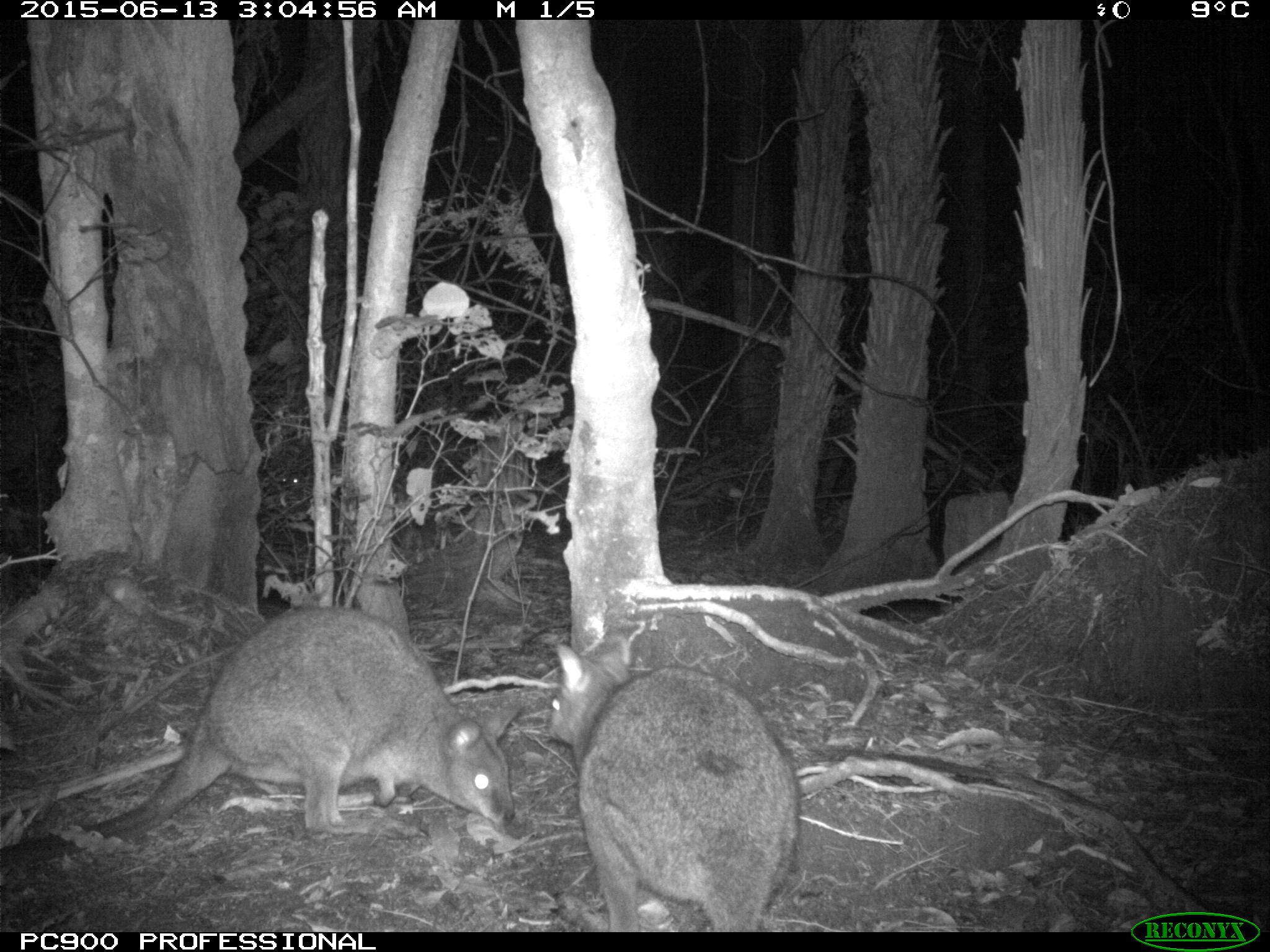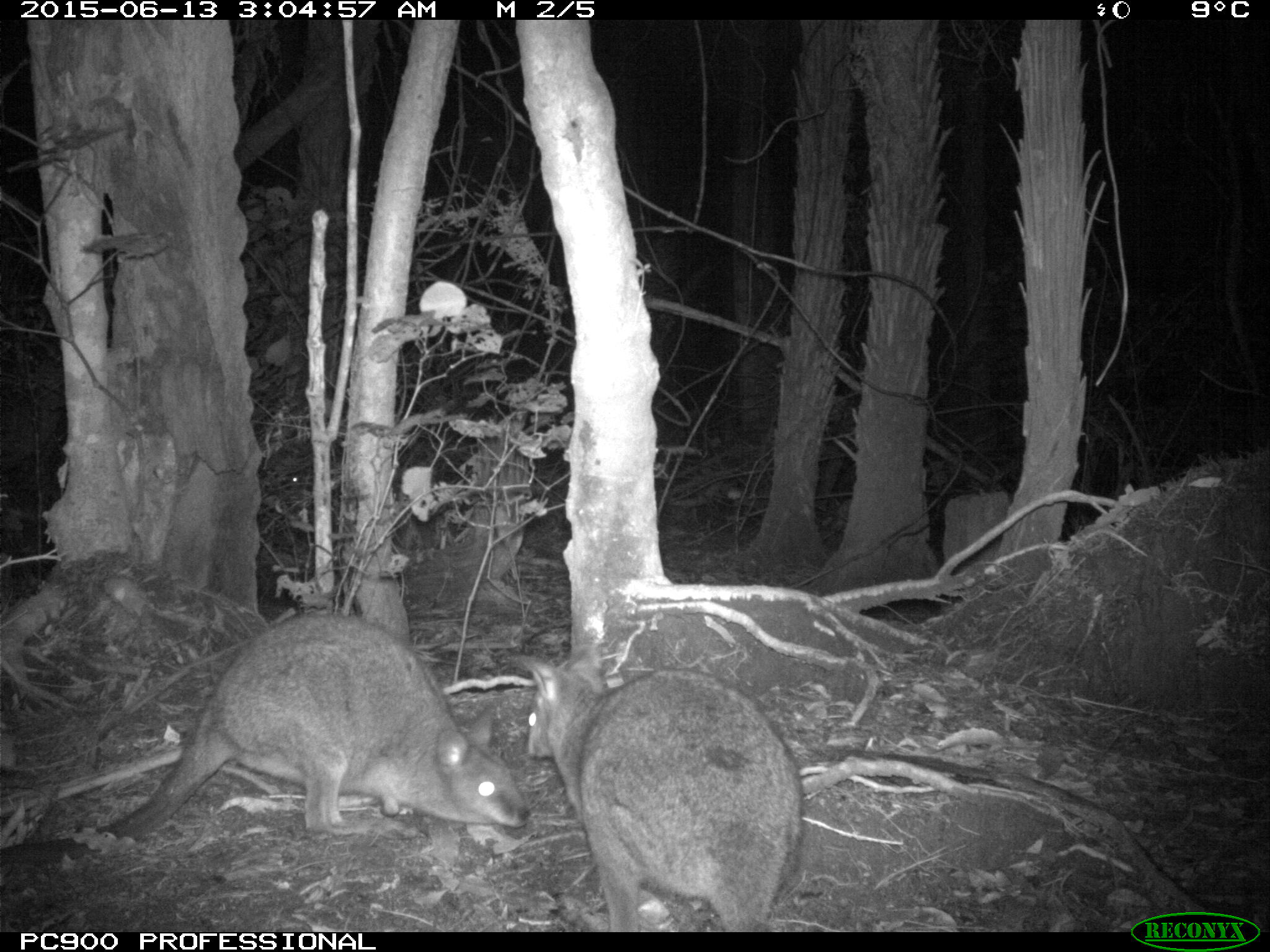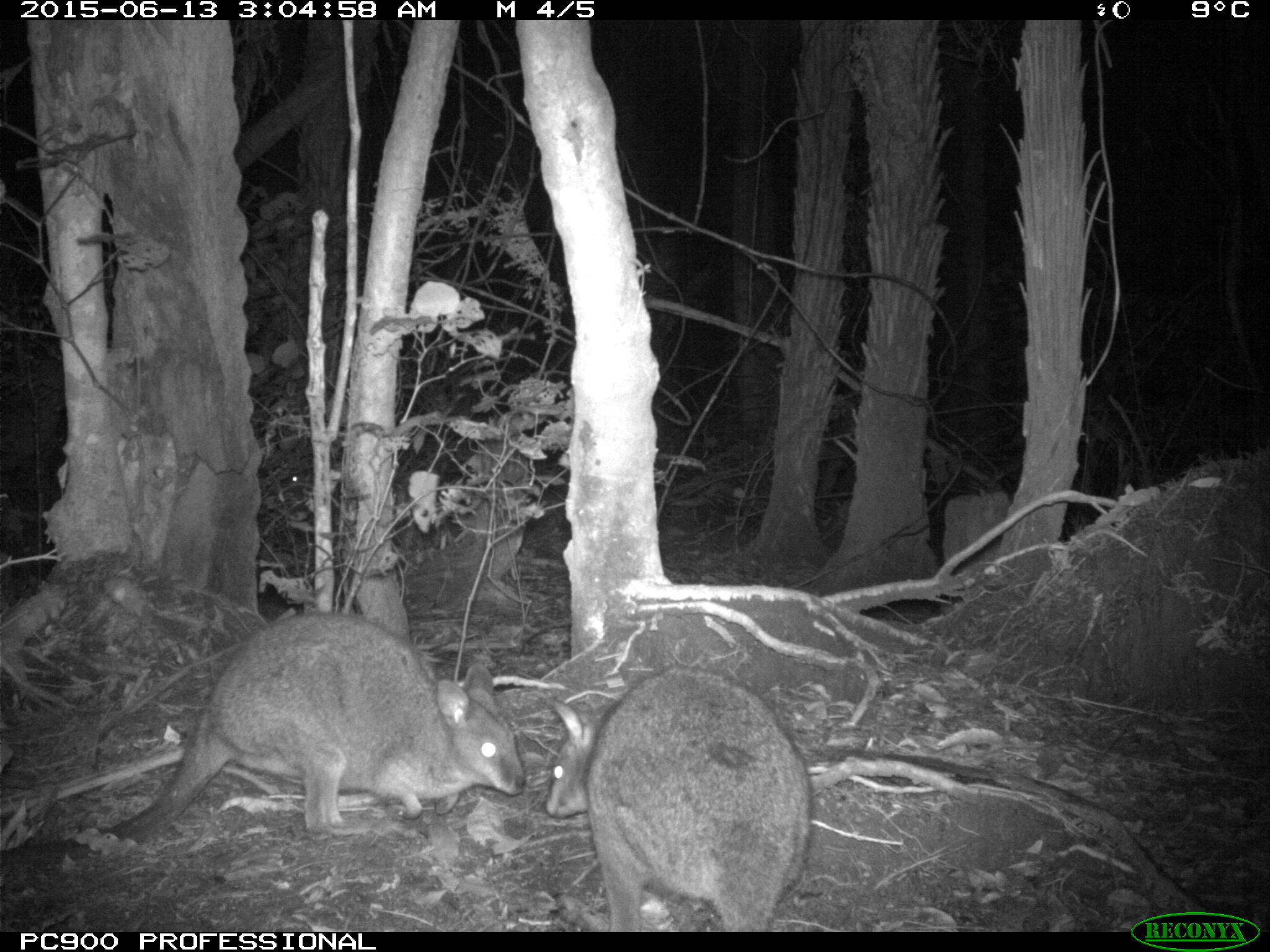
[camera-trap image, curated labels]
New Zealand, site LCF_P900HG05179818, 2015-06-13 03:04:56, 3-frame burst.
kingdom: Animalia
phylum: Chordata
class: Mammalia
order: Diprotodontia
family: Macropodidae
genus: Notamacropus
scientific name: Notamacropus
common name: wallaby